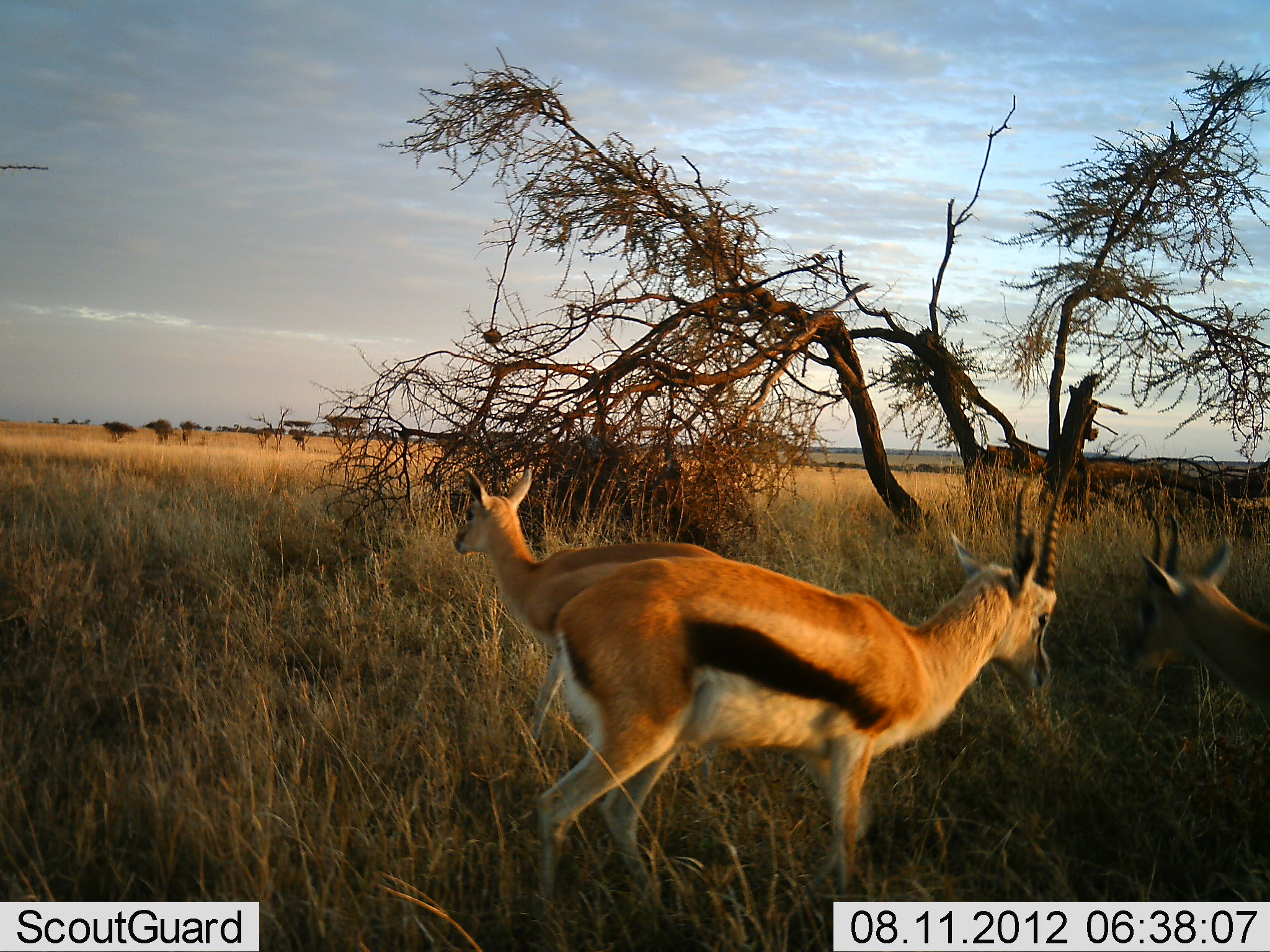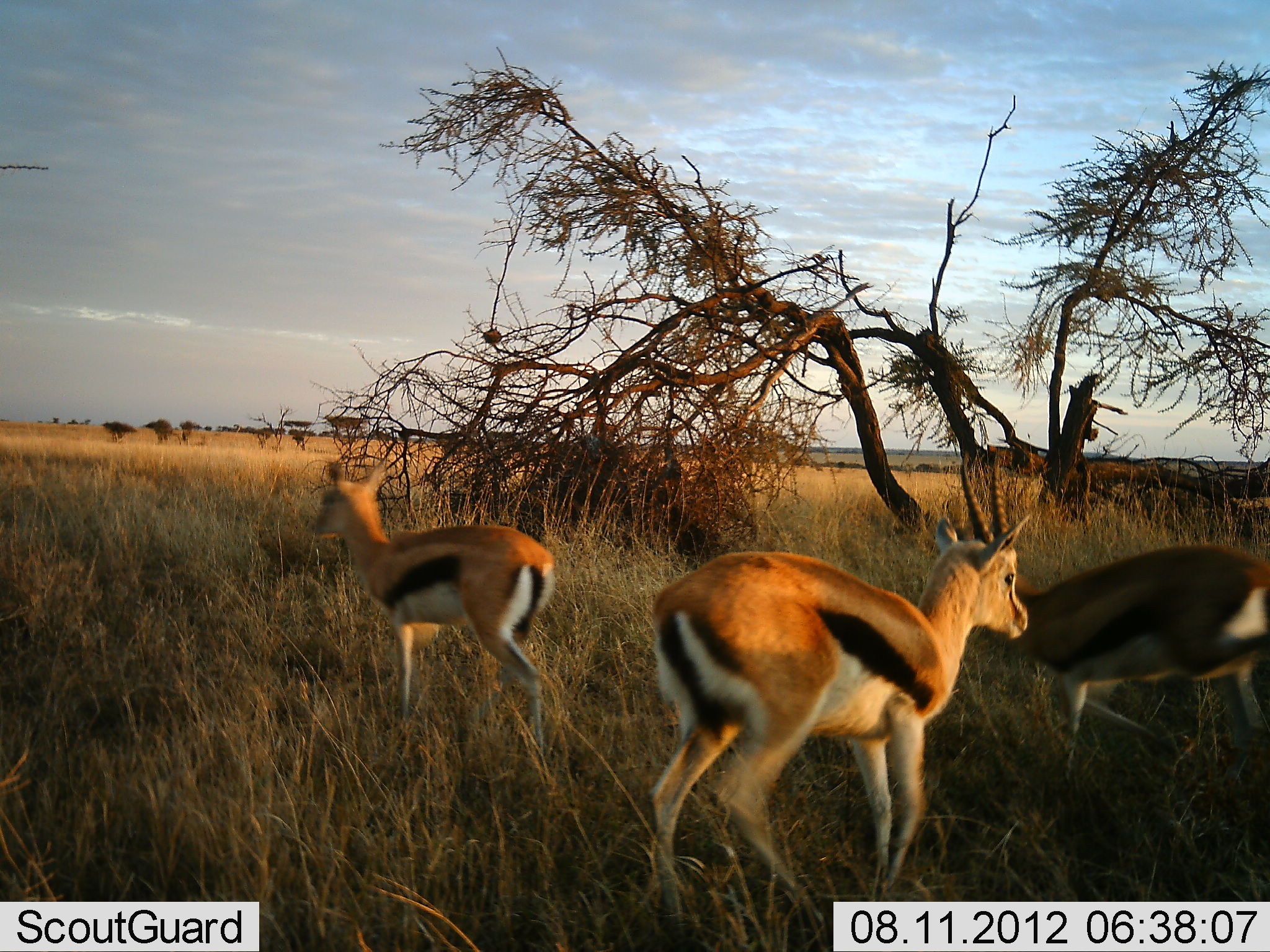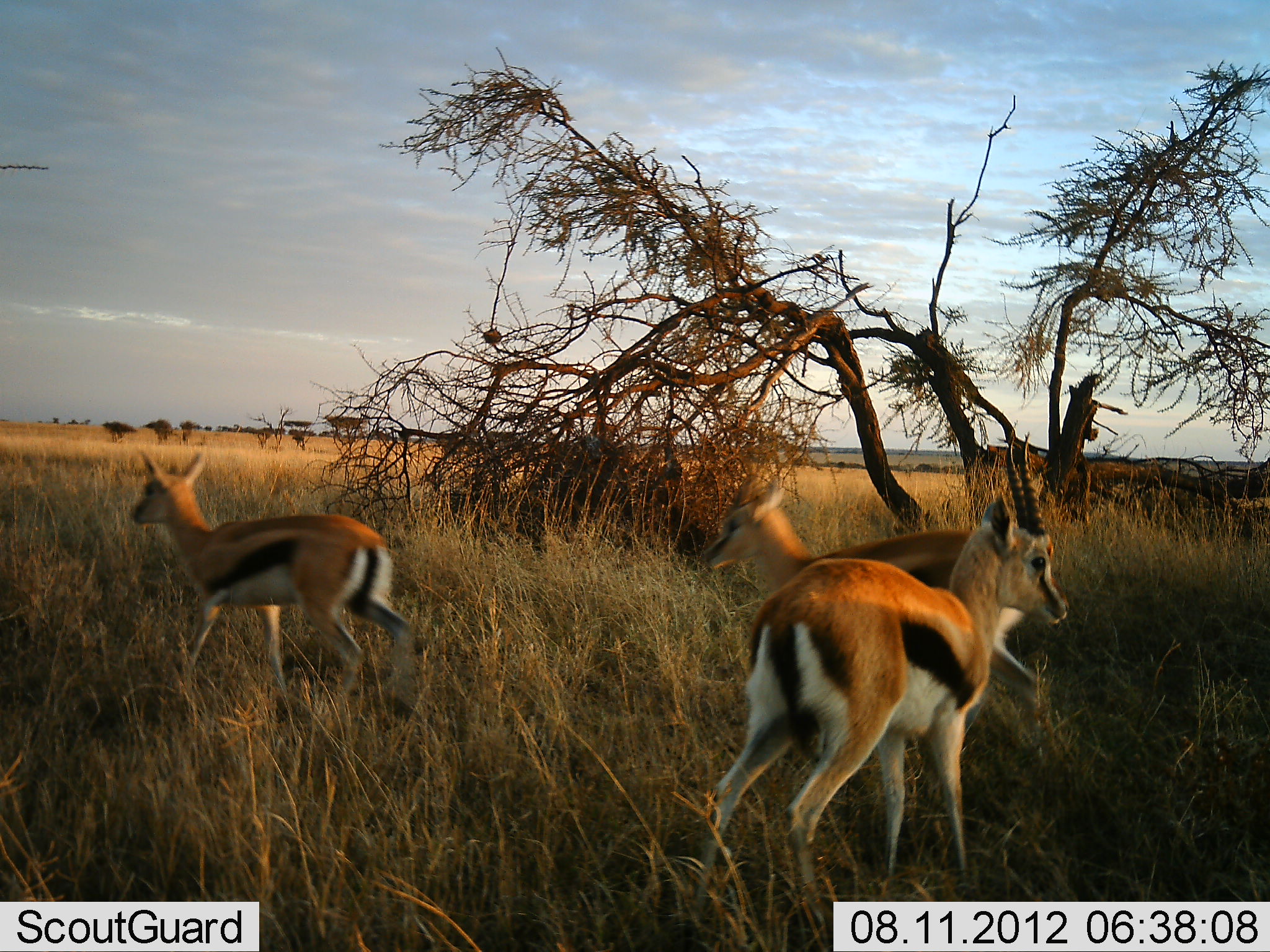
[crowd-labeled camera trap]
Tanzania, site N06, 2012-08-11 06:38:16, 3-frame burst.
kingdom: Animalia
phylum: Chordata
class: Mammalia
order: Artiodactyla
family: Bovidae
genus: Eudorcas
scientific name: Eudorcas thomsonii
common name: thomson's gazelle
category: gazellethomsons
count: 3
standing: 20%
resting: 0%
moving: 90%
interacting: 10%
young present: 0%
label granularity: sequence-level